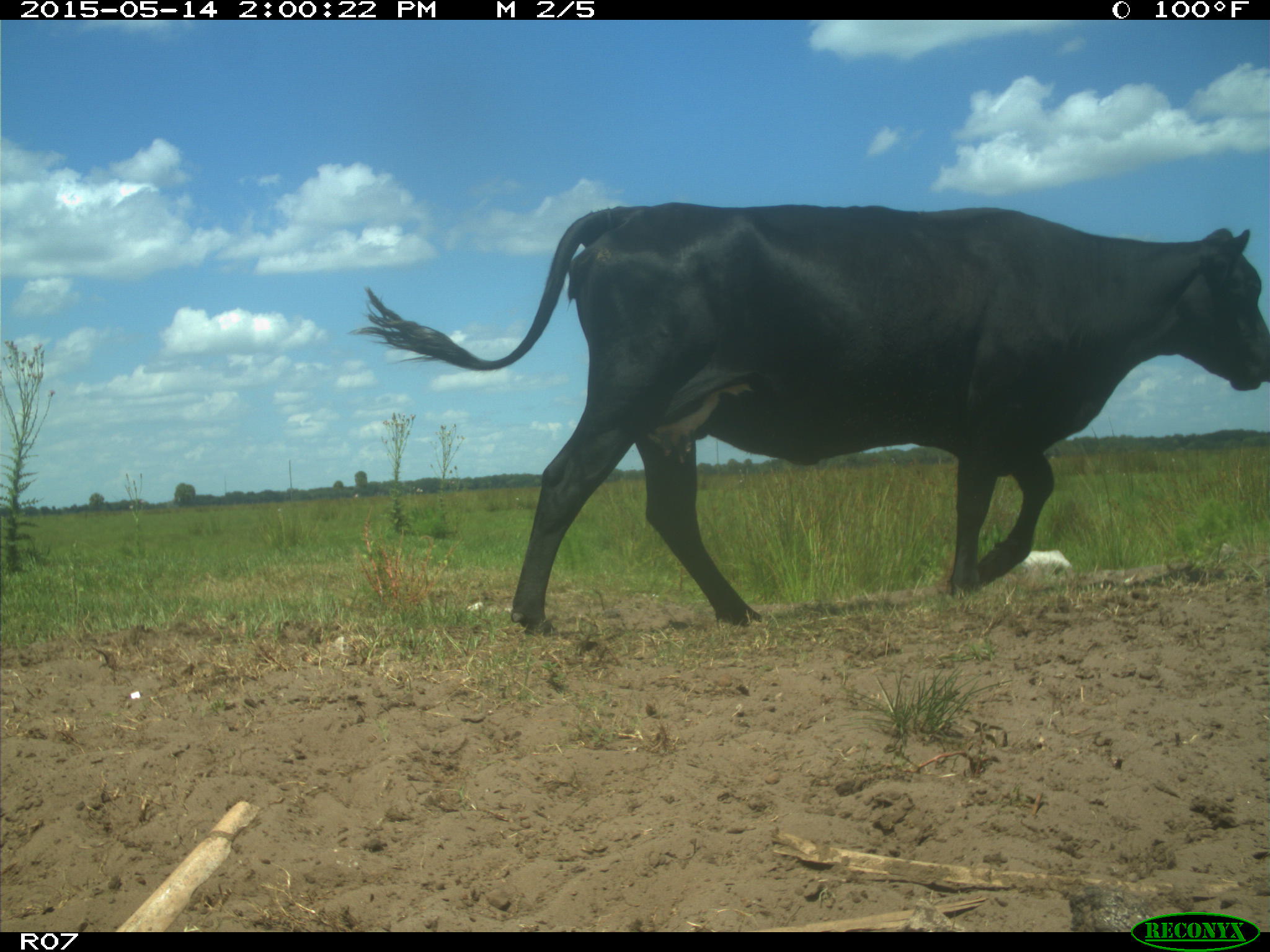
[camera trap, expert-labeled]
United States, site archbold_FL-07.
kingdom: Animalia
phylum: Chordata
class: Mammalia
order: Artiodactyla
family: Bovidae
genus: Bos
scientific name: Bos taurus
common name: domestic cow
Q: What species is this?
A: Bos taurus (domestic cow).